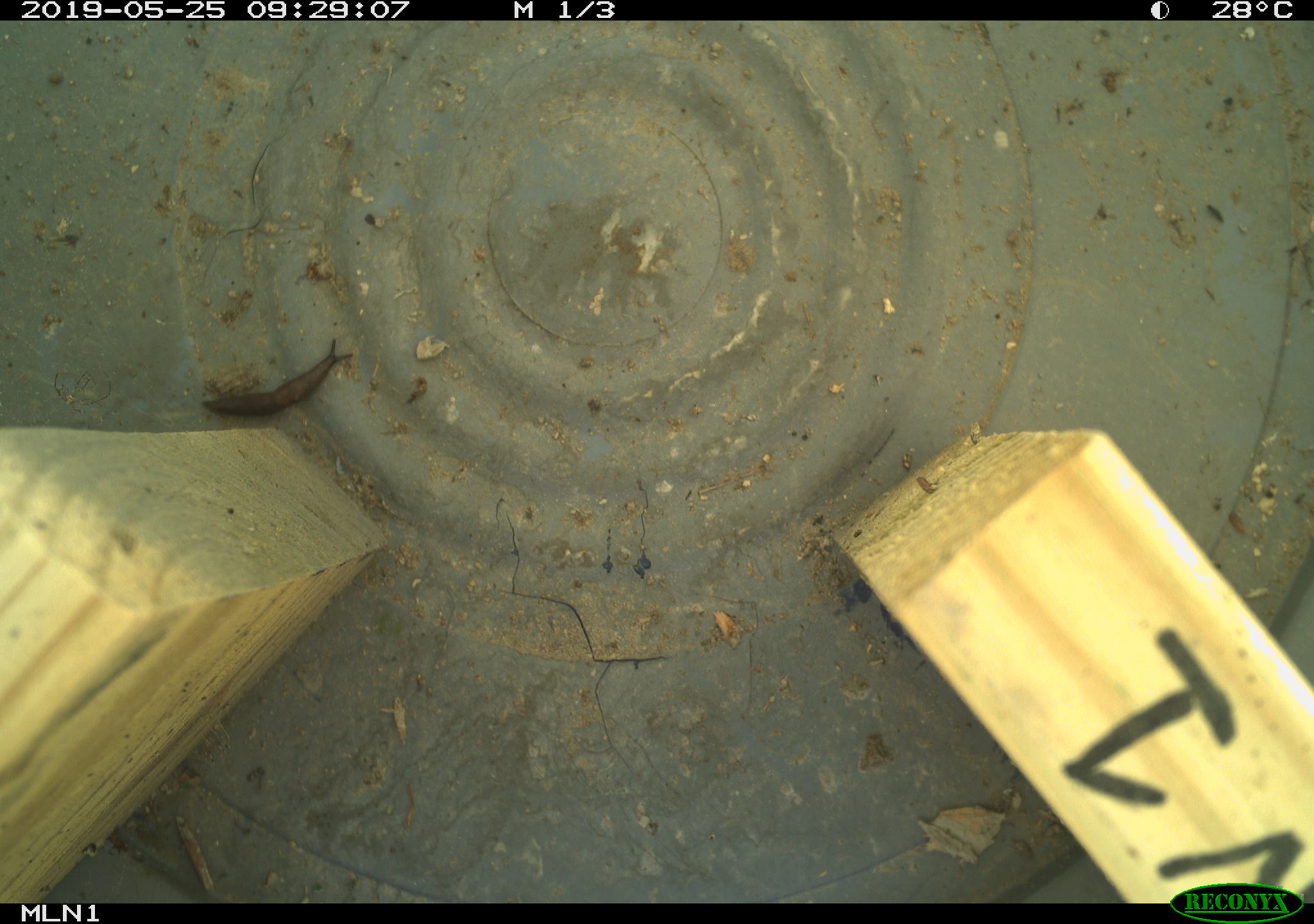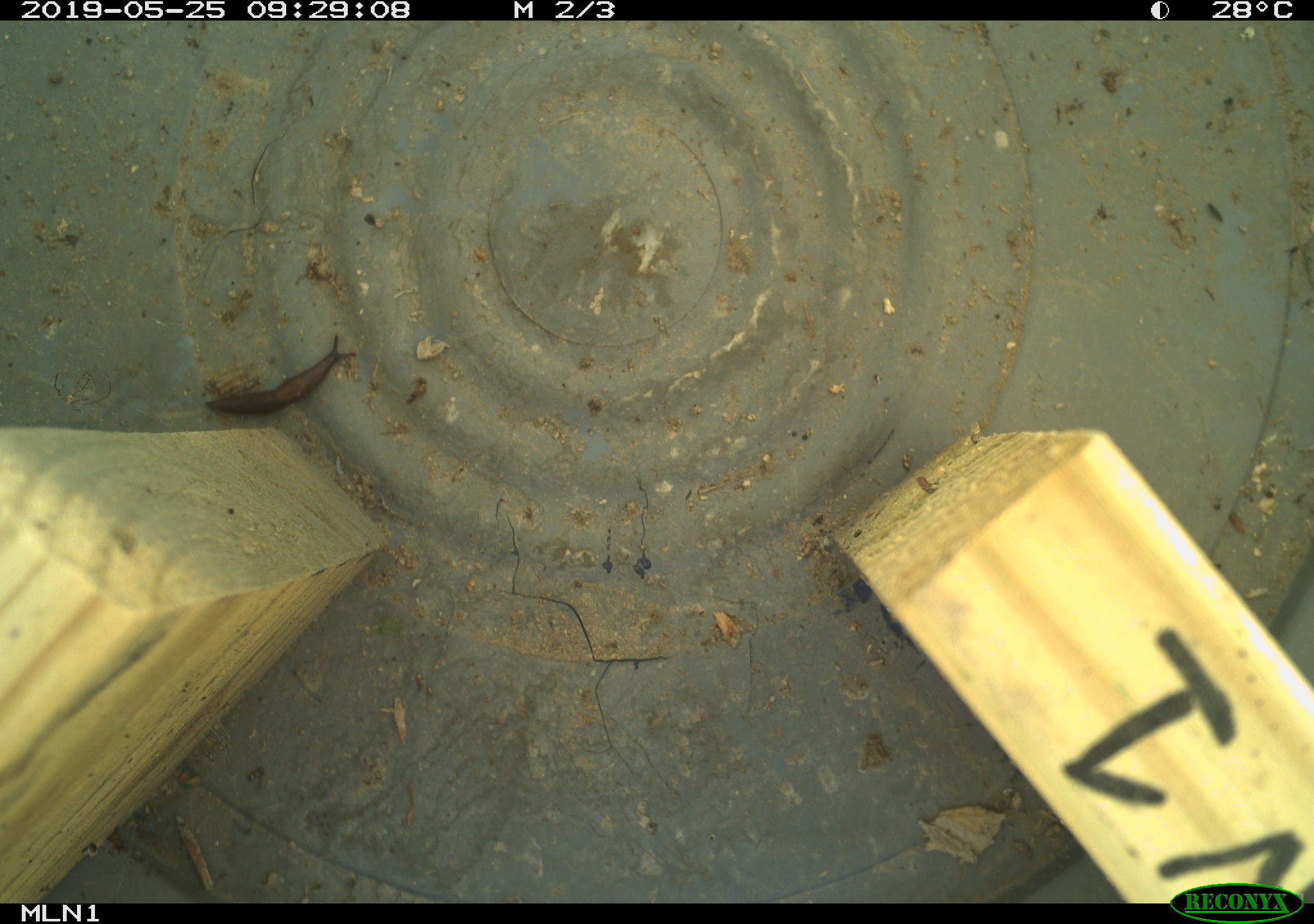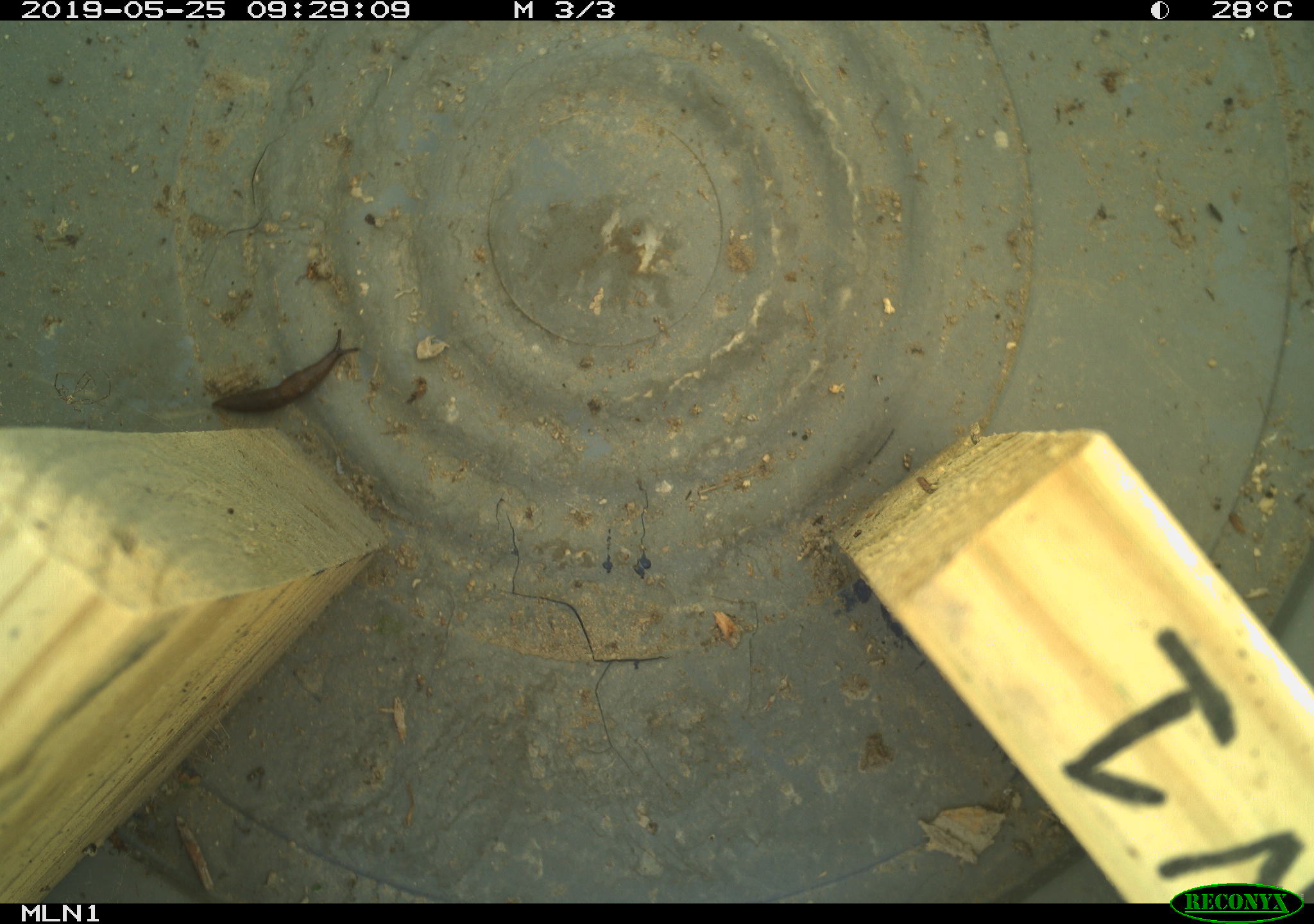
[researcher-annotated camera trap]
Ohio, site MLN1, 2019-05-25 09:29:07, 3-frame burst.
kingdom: Animalia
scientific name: Animalia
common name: animal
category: invertebrate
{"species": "invertebrate (animal) (Animalia)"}